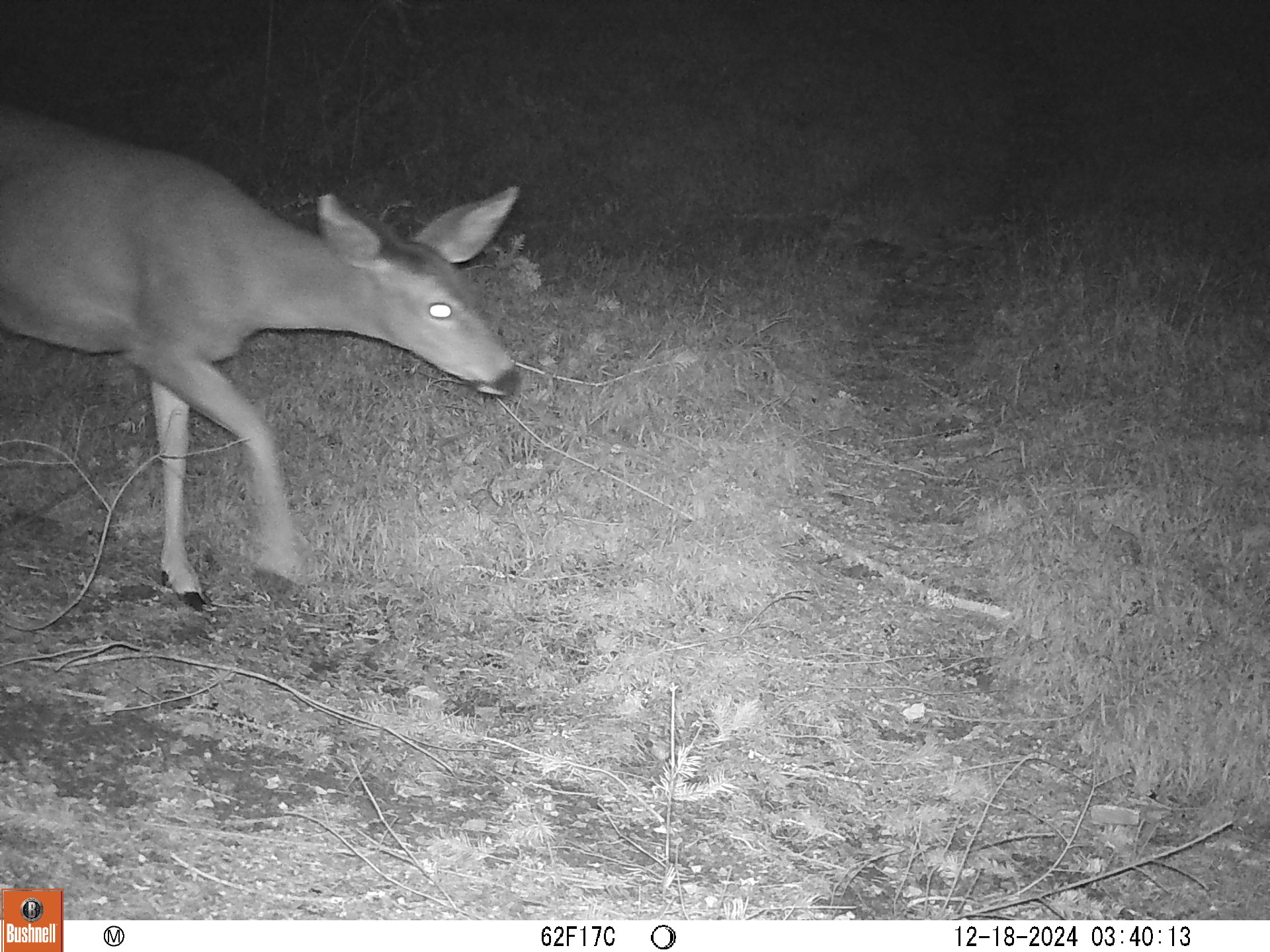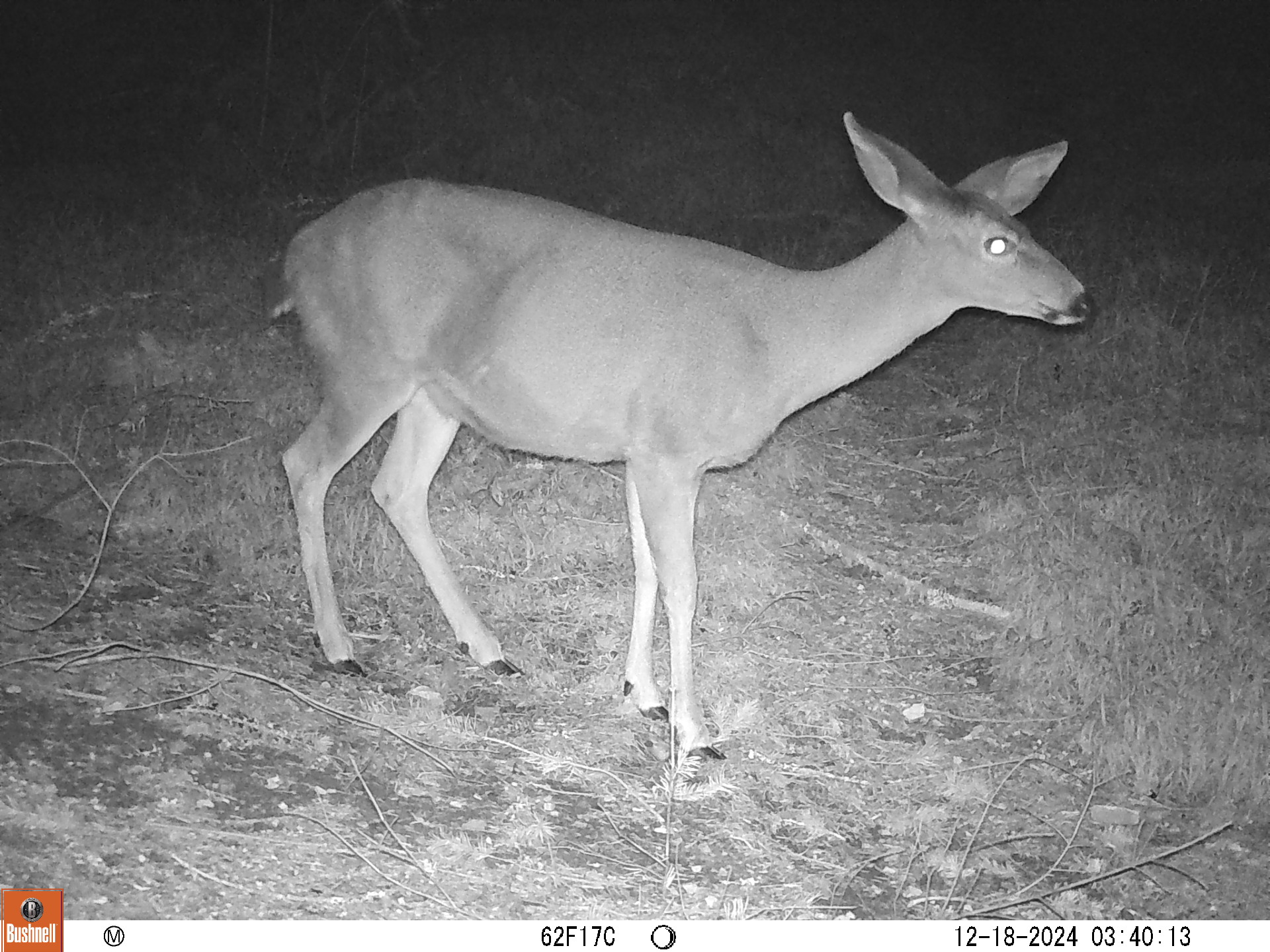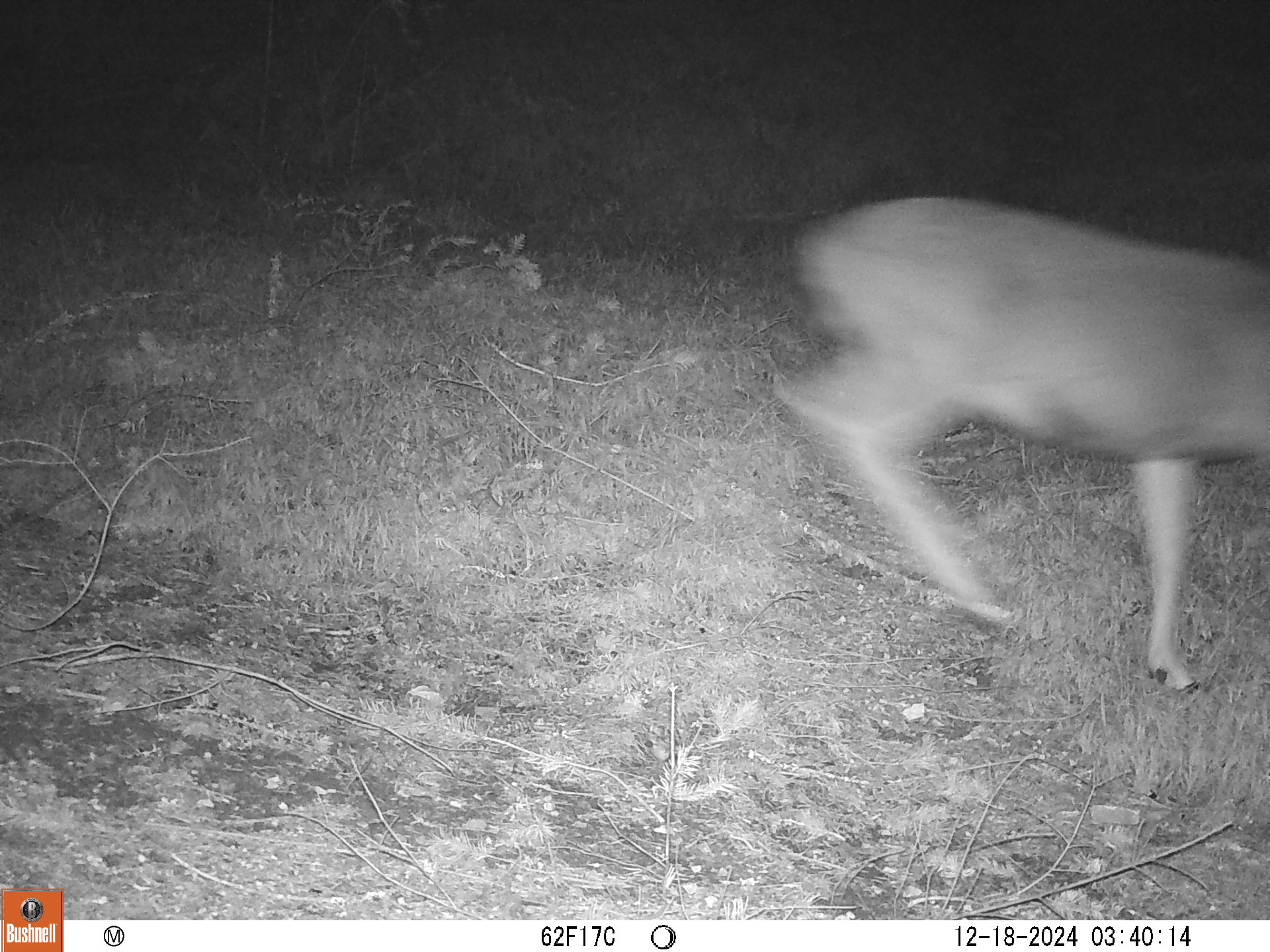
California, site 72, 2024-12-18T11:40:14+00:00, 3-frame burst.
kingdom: Animalia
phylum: Chordata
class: Mammalia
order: Artiodactyla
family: Cervidae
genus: Odocoileus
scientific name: Odocoileus hemionus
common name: mule deer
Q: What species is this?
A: Mule deer (Odocoileus hemionus).